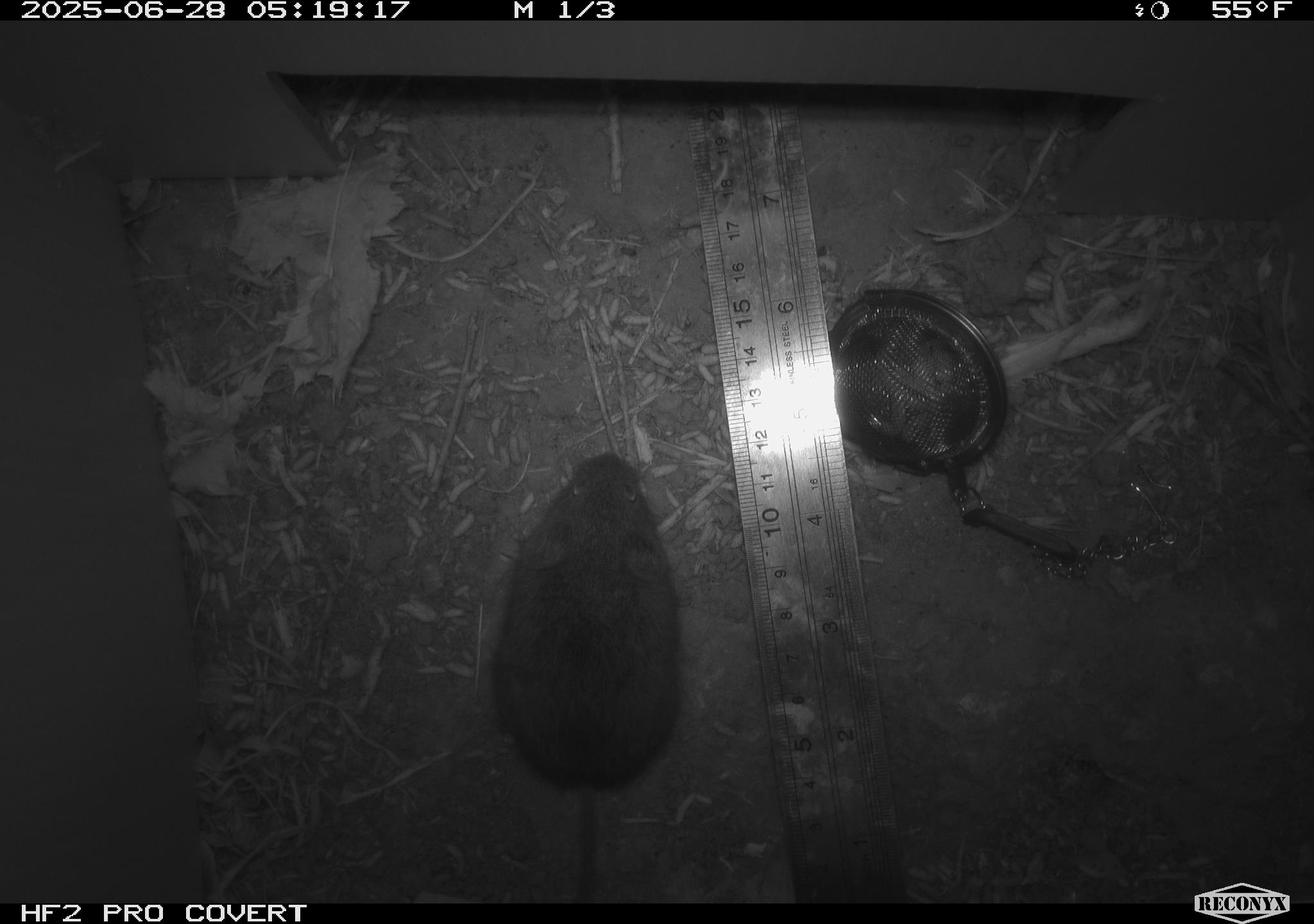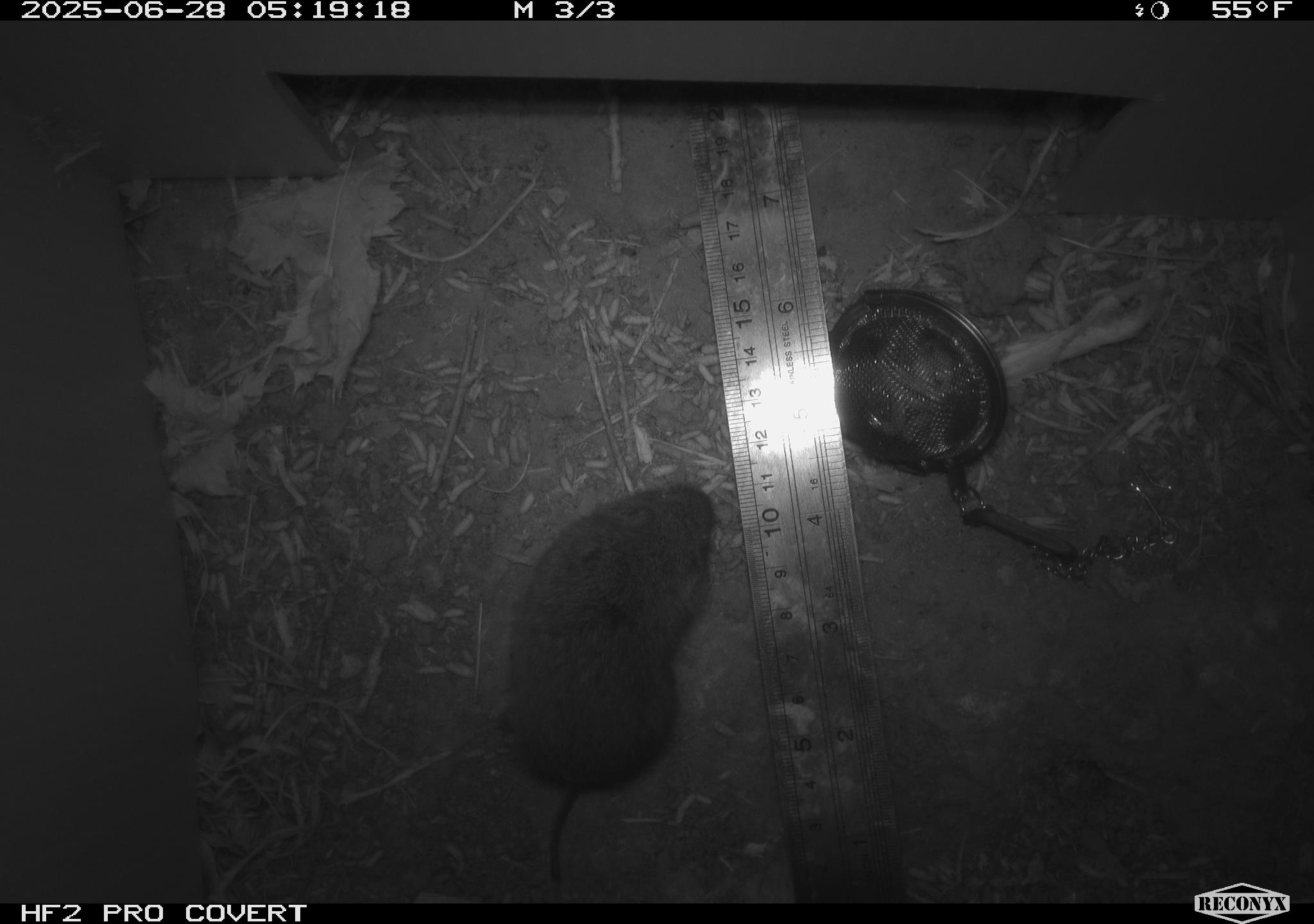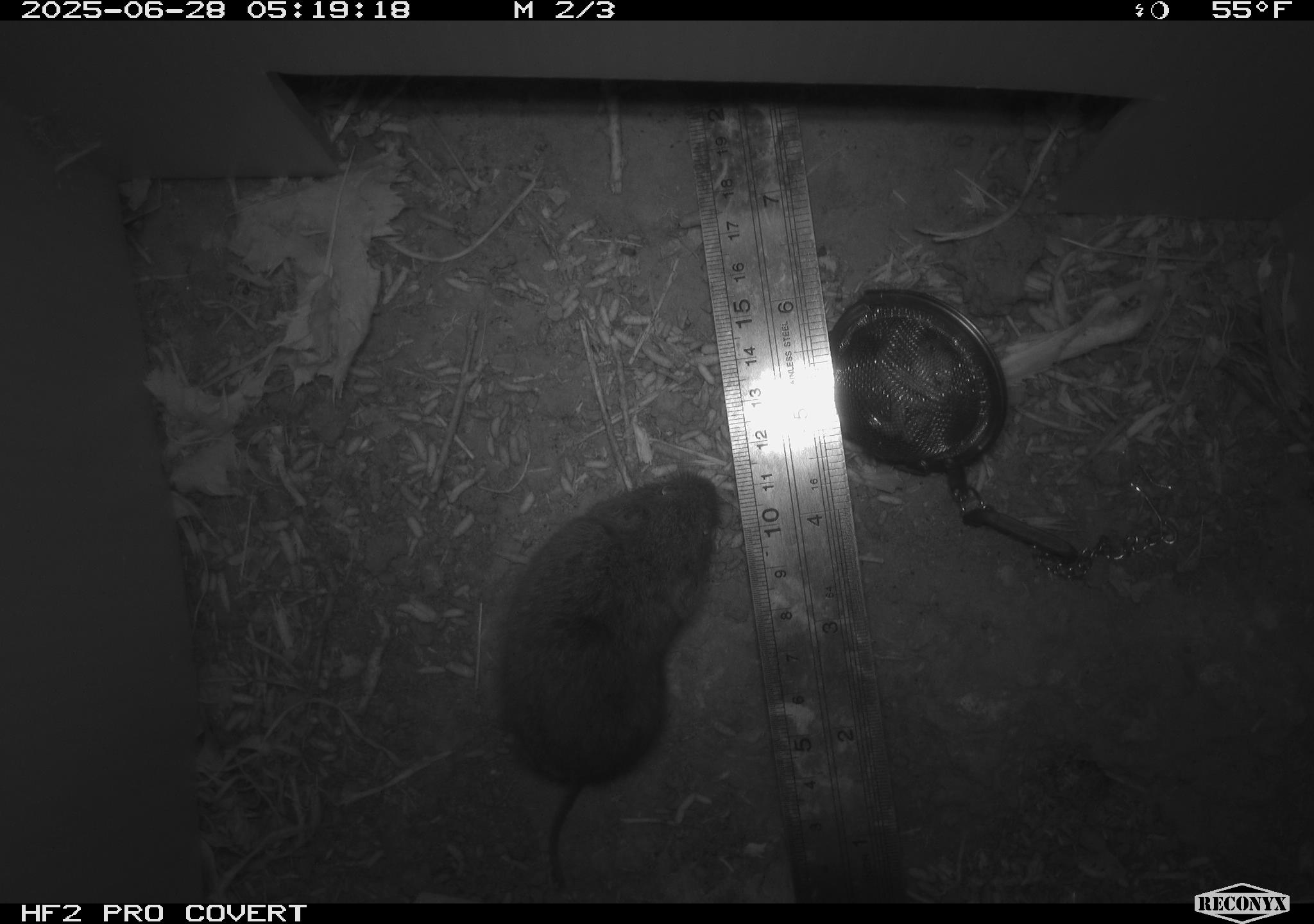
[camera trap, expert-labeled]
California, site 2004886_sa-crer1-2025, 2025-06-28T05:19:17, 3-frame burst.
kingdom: Animalia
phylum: Chordata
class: Mammalia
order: Rodentia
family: Cricetidae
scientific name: Arvicolinae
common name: voles, lemmings, and muskrats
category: arvicolinae subfamily